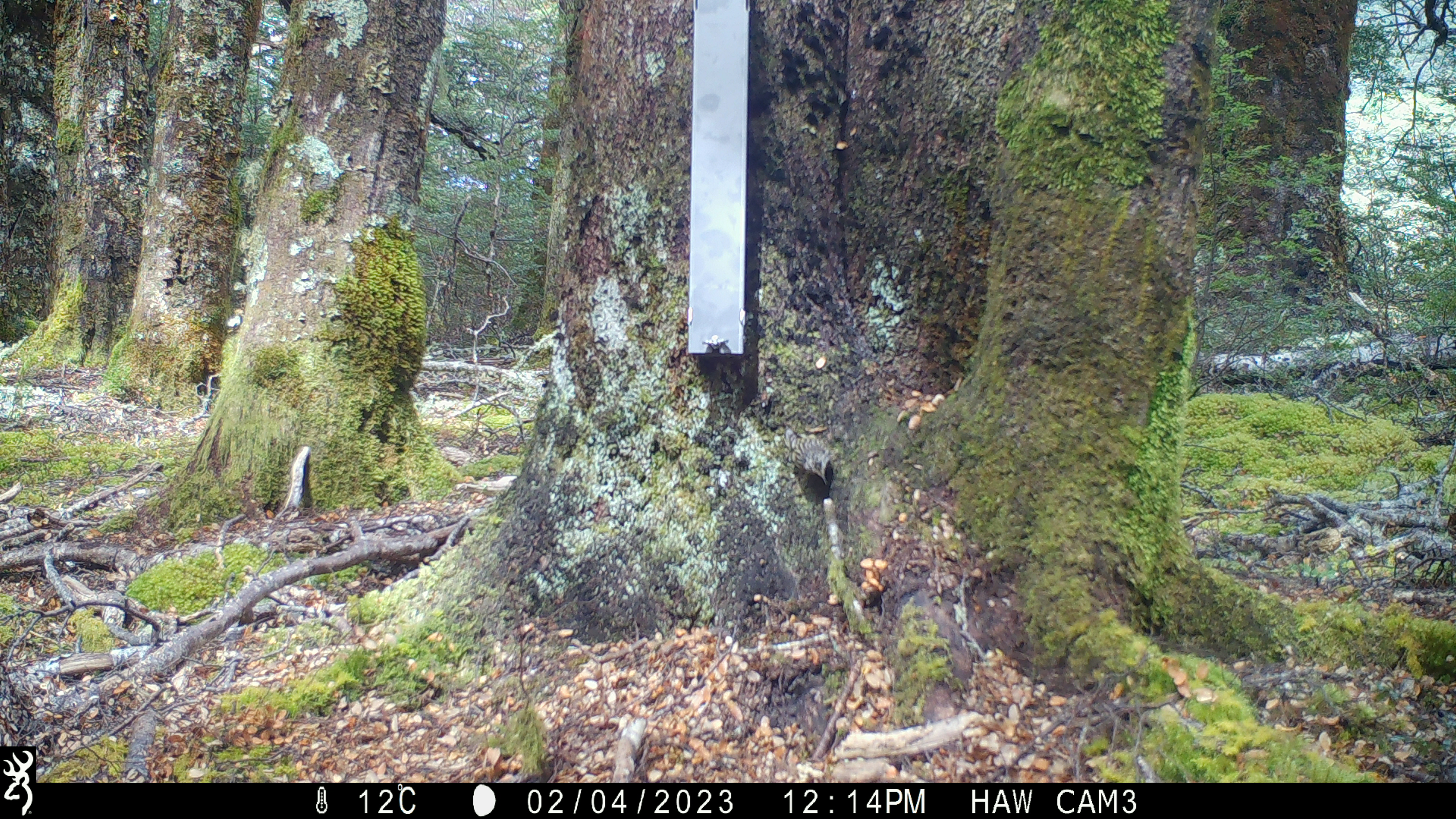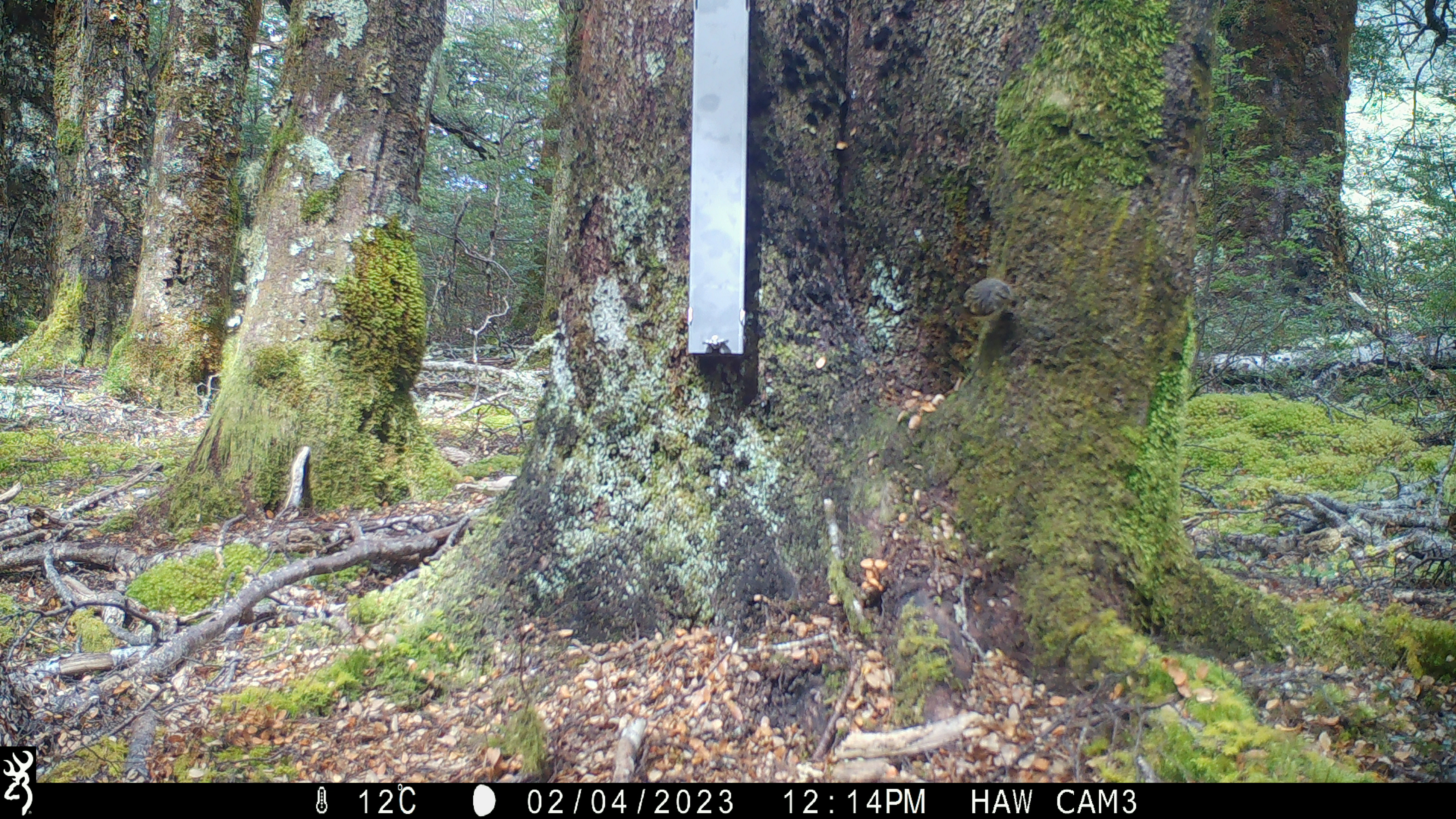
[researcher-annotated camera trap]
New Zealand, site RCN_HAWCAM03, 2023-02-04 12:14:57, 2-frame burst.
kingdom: Animalia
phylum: Chordata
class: Aves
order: Passeriformes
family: Acanthisittidae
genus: Acanthisitta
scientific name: Acanthisitta chloris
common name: rifleman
Rifleman (Acanthisitta chloris).